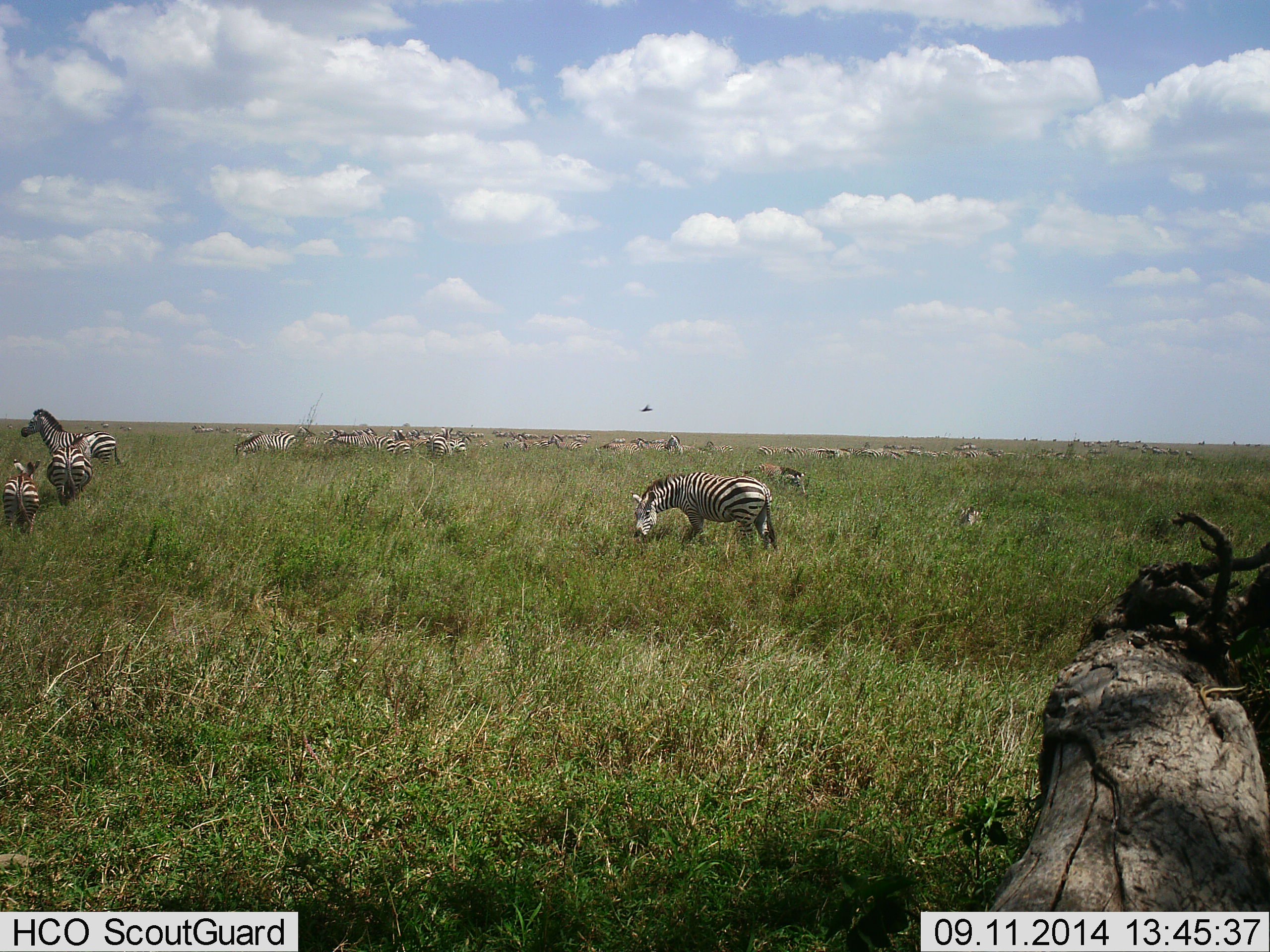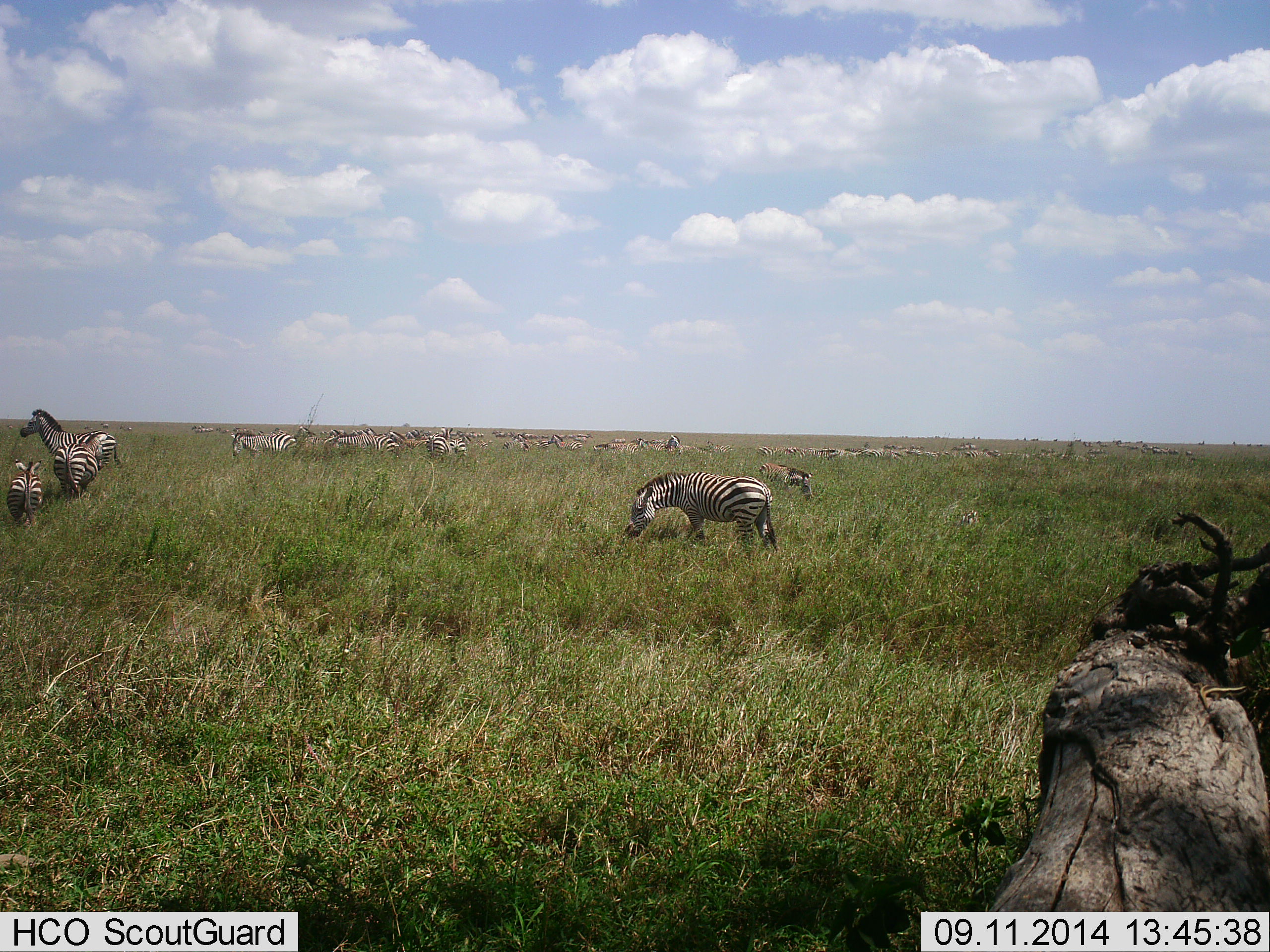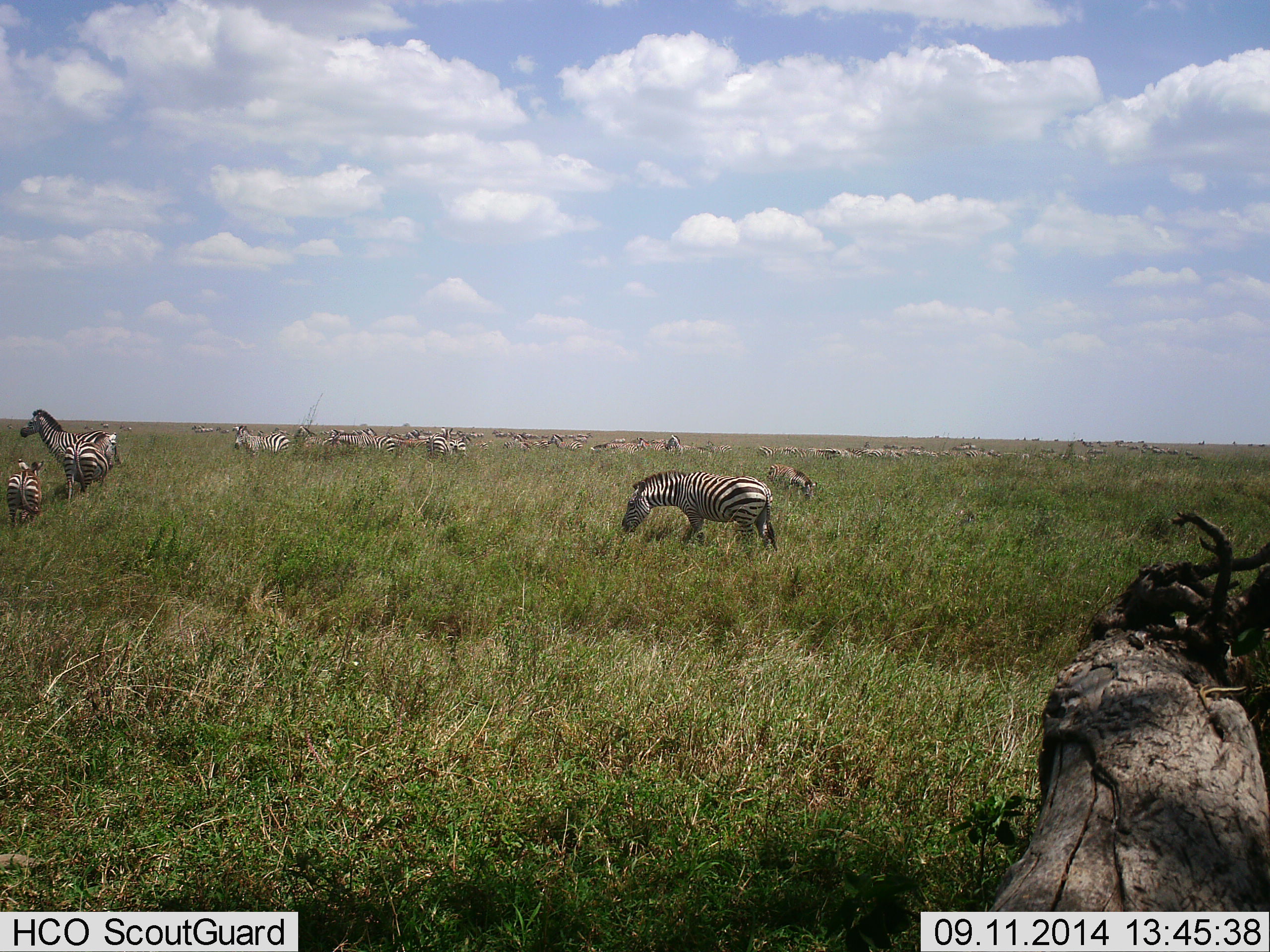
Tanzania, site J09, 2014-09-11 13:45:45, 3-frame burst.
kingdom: Animalia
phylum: Chordata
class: Mammalia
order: Perissodactyla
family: Equidae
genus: Equus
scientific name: Equus quagga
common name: plains zebra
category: zebra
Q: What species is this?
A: Zebra (plains zebra) (Equus quagga).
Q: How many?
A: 11-50.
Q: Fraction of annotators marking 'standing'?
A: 92%.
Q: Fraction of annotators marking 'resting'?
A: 8%.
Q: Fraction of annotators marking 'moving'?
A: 62%.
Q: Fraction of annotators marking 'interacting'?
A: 15%.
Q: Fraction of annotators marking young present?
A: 46%.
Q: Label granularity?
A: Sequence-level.